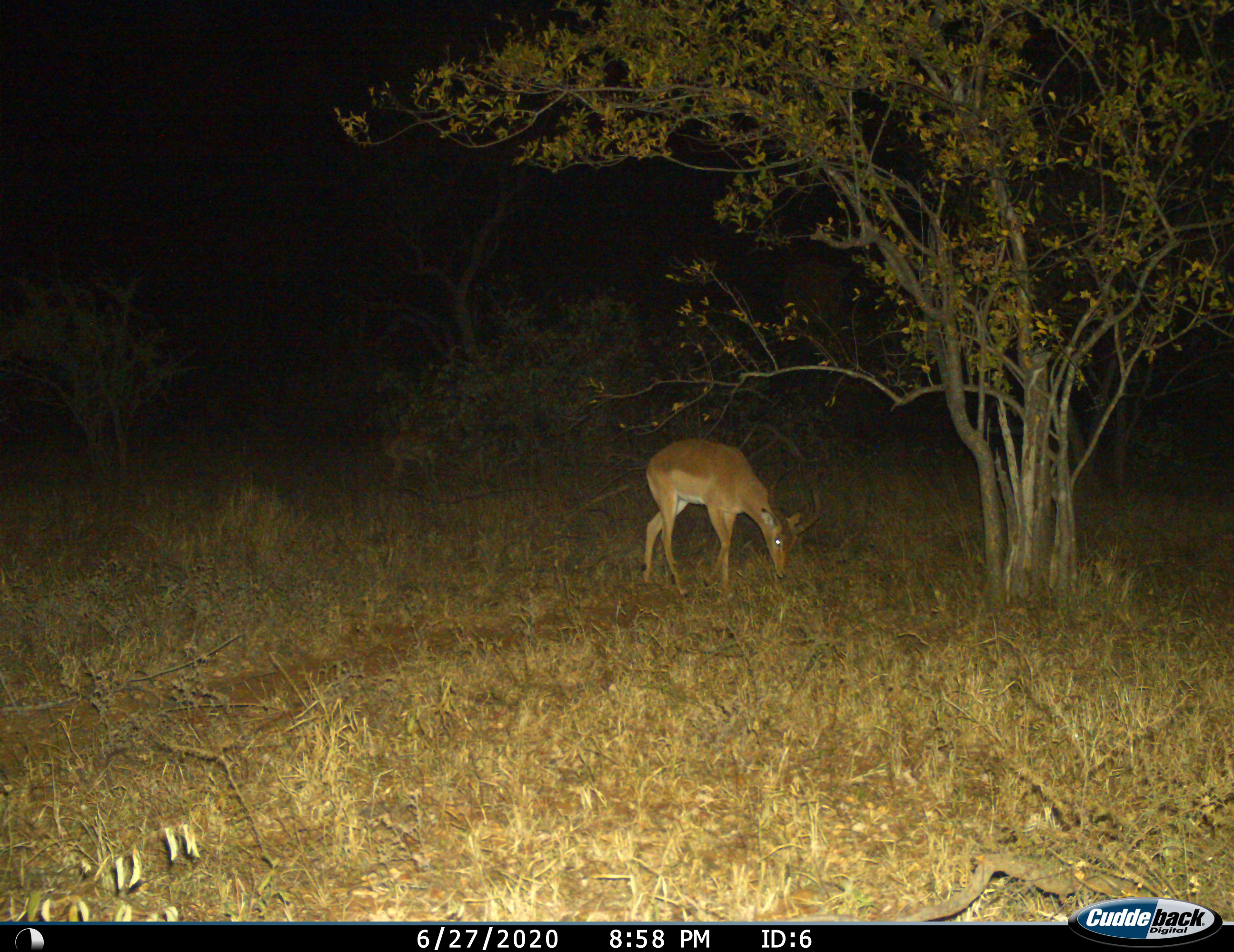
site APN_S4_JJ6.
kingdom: Animalia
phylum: Chordata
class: Mammalia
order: Artiodactyla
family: Bovidae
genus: Aepyceros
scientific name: Aepyceros melampus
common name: impala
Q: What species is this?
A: Impala (Aepyceros melampus).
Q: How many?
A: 1.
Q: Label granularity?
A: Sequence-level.